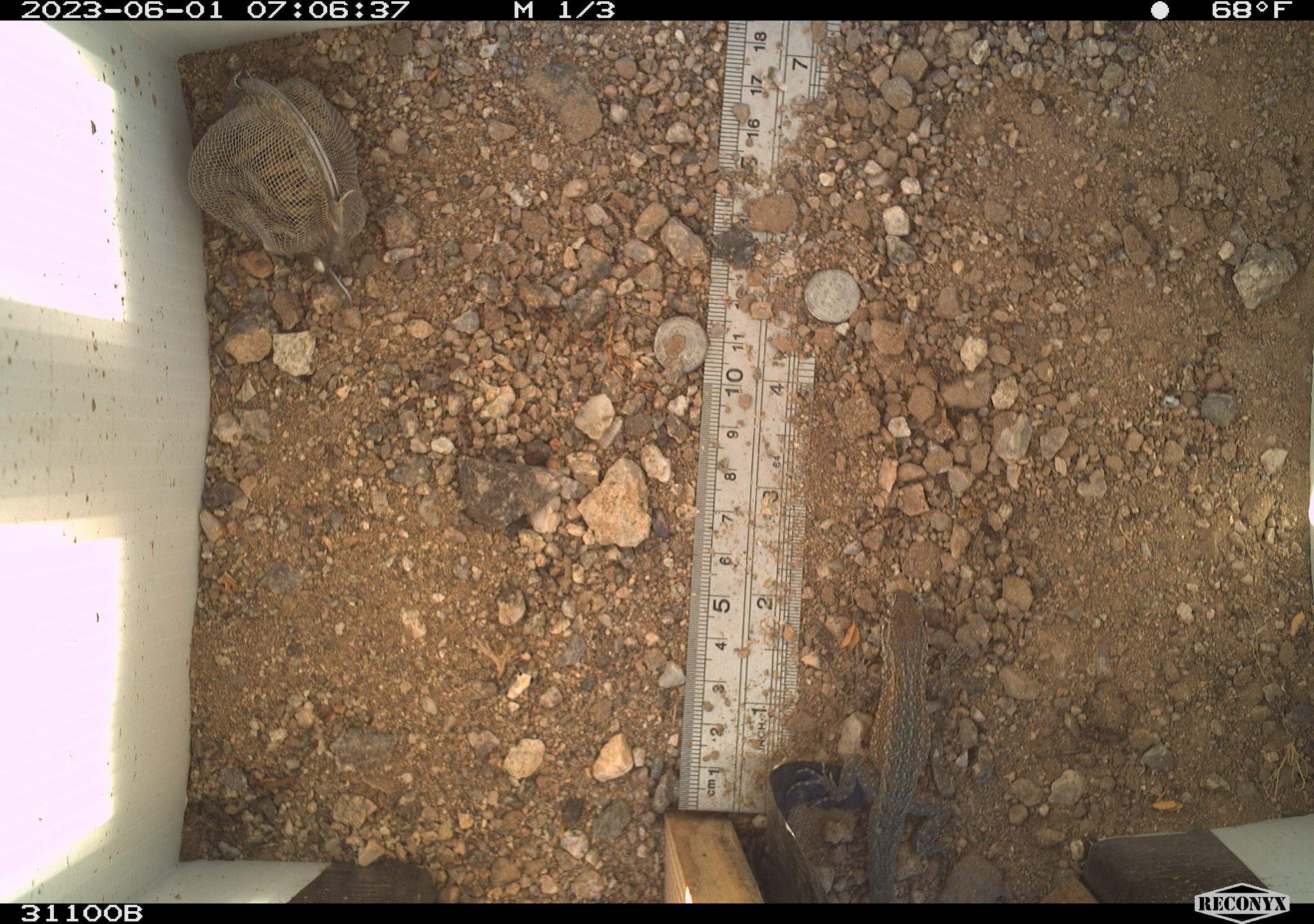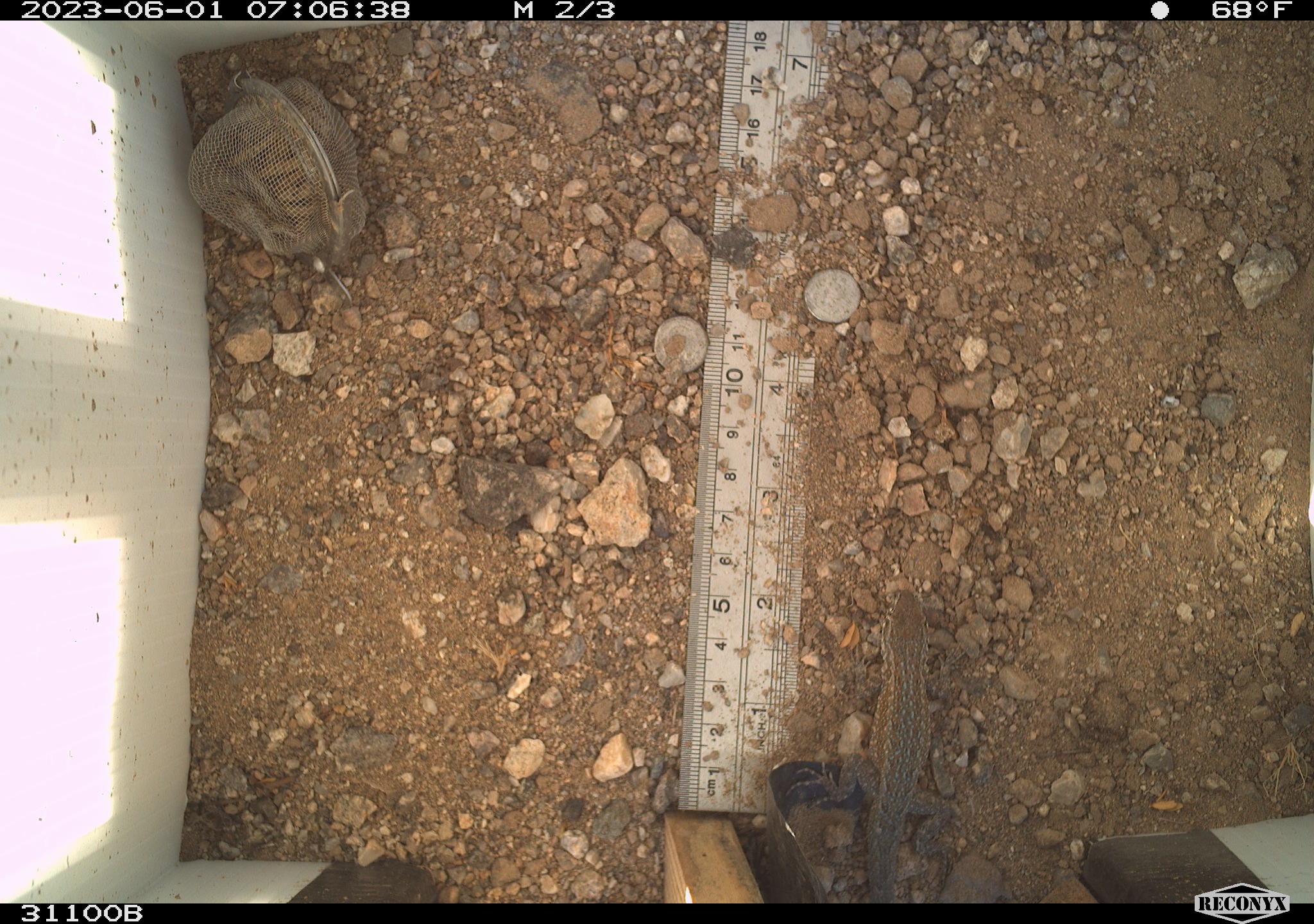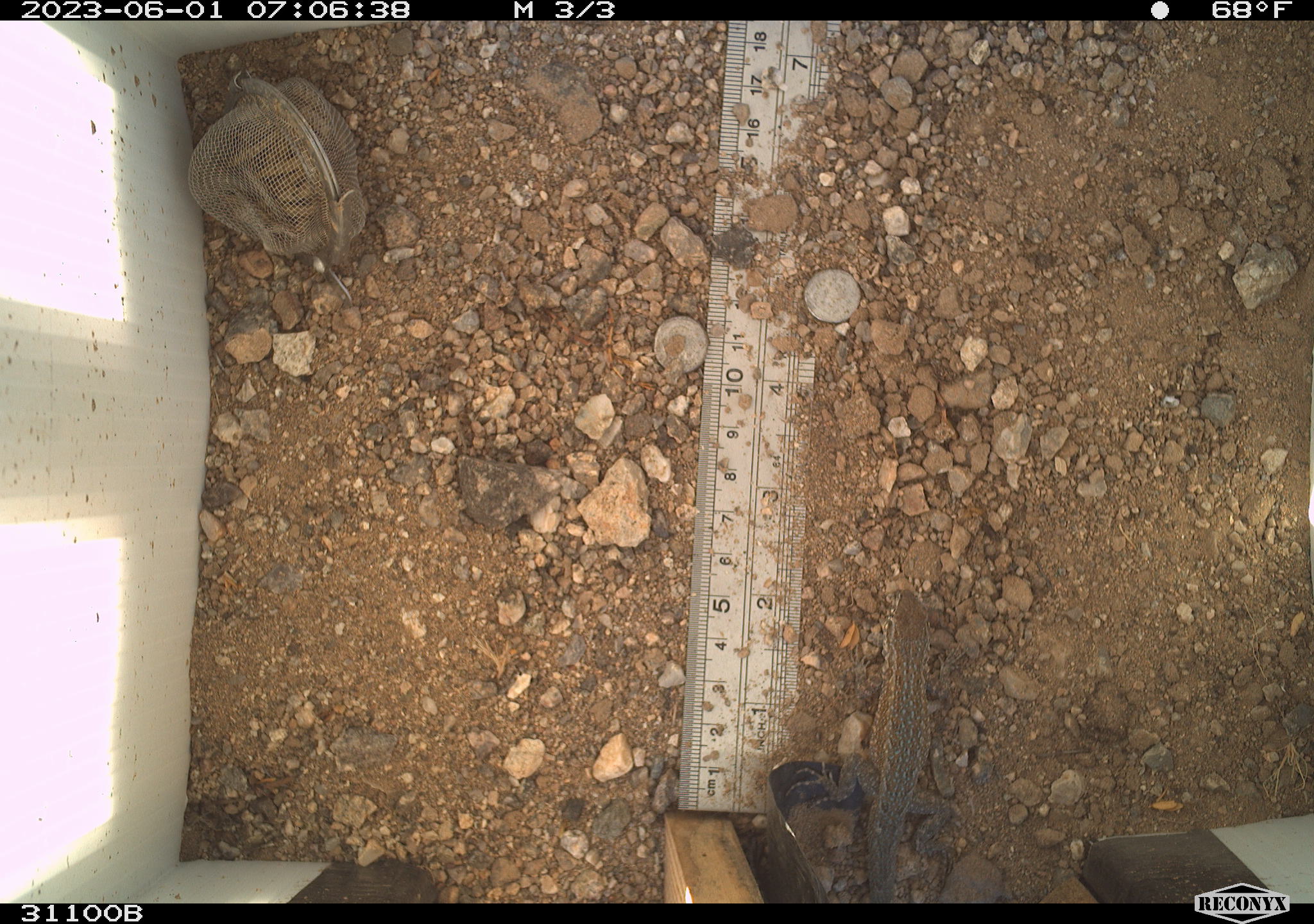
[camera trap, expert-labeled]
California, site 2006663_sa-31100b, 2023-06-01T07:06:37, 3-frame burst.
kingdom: Animalia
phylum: Chordata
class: Reptilia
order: Squamata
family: Phrynosomatidae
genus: Uta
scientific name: Uta stansburiana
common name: common side-blotched lizard